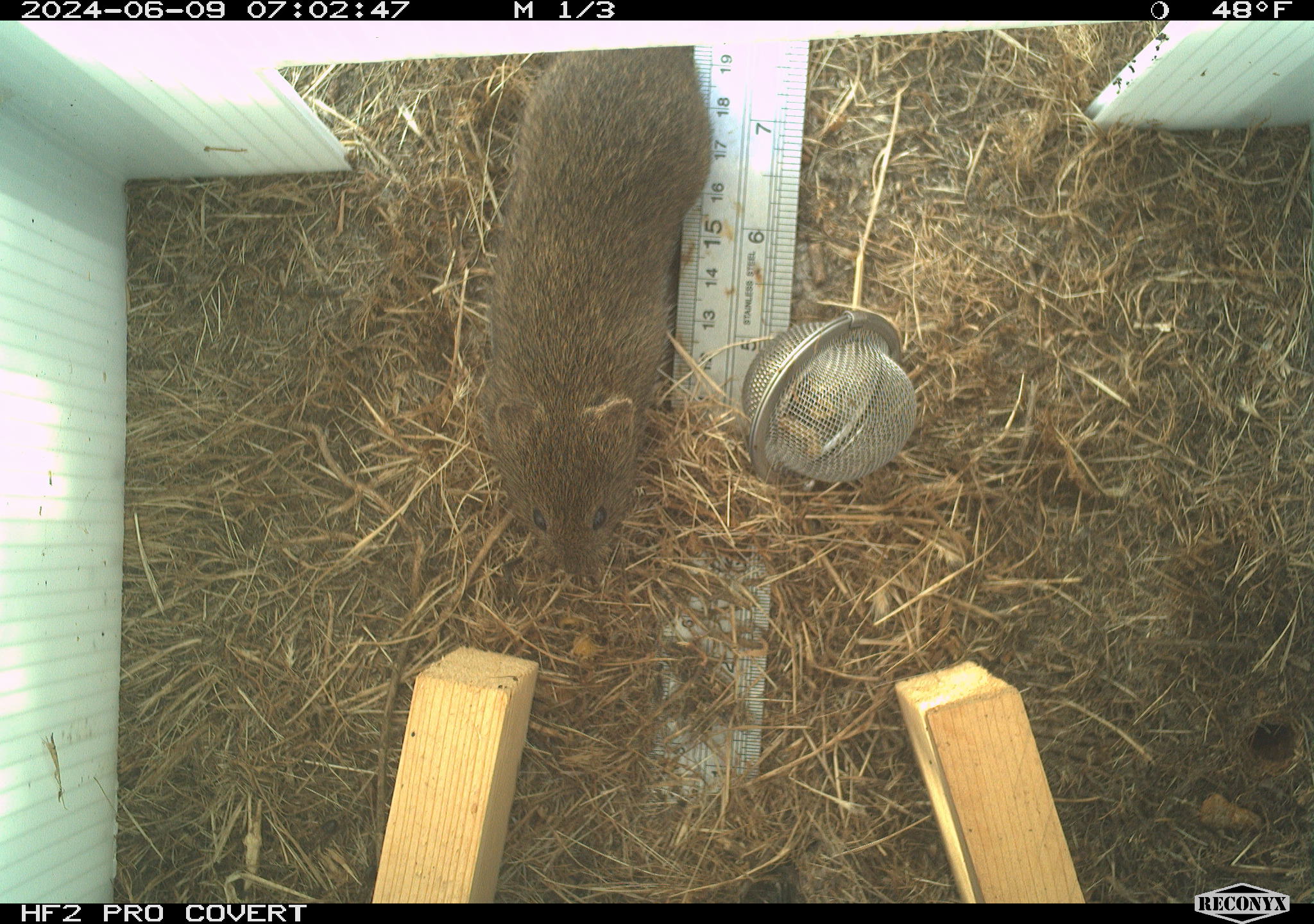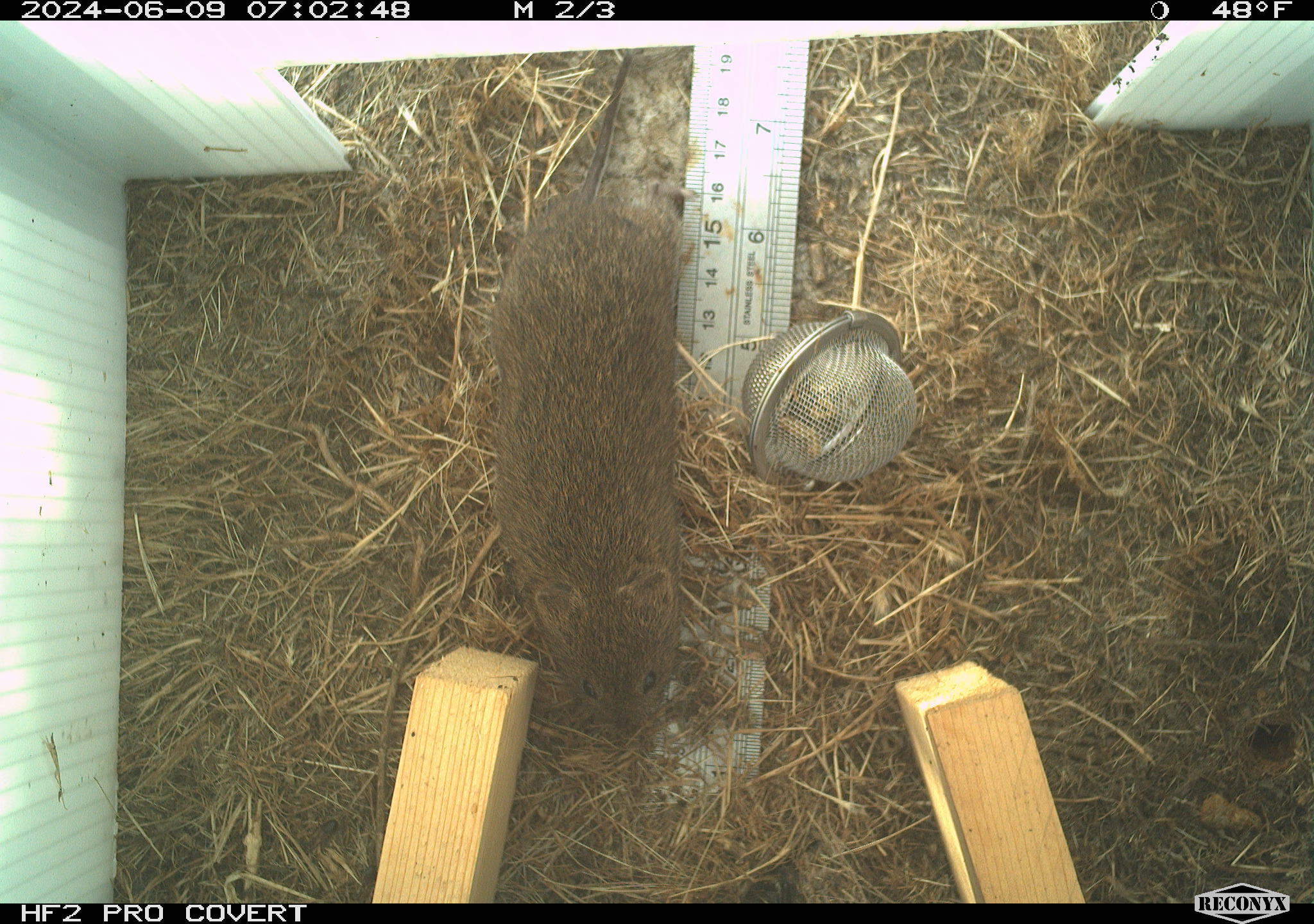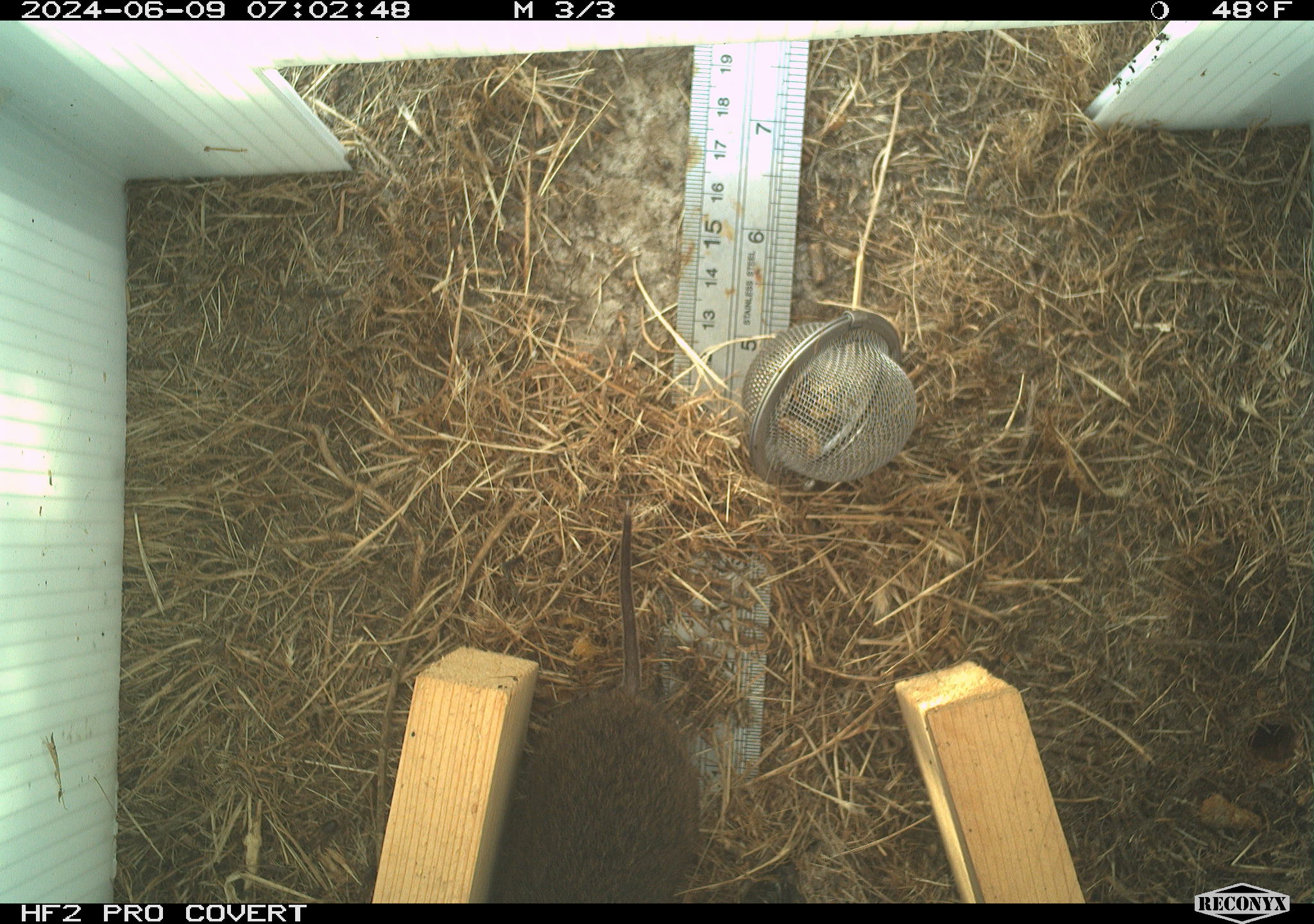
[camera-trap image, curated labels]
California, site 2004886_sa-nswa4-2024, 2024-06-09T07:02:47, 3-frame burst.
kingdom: Animalia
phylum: Chordata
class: Mammalia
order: Rodentia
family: Cricetidae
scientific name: Arvicolinae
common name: voles, lemmings, and muskrats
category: arvicolinae subfamily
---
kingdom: Animalia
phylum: Chordata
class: Mammalia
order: Rodentia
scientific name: Rodentia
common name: rodent